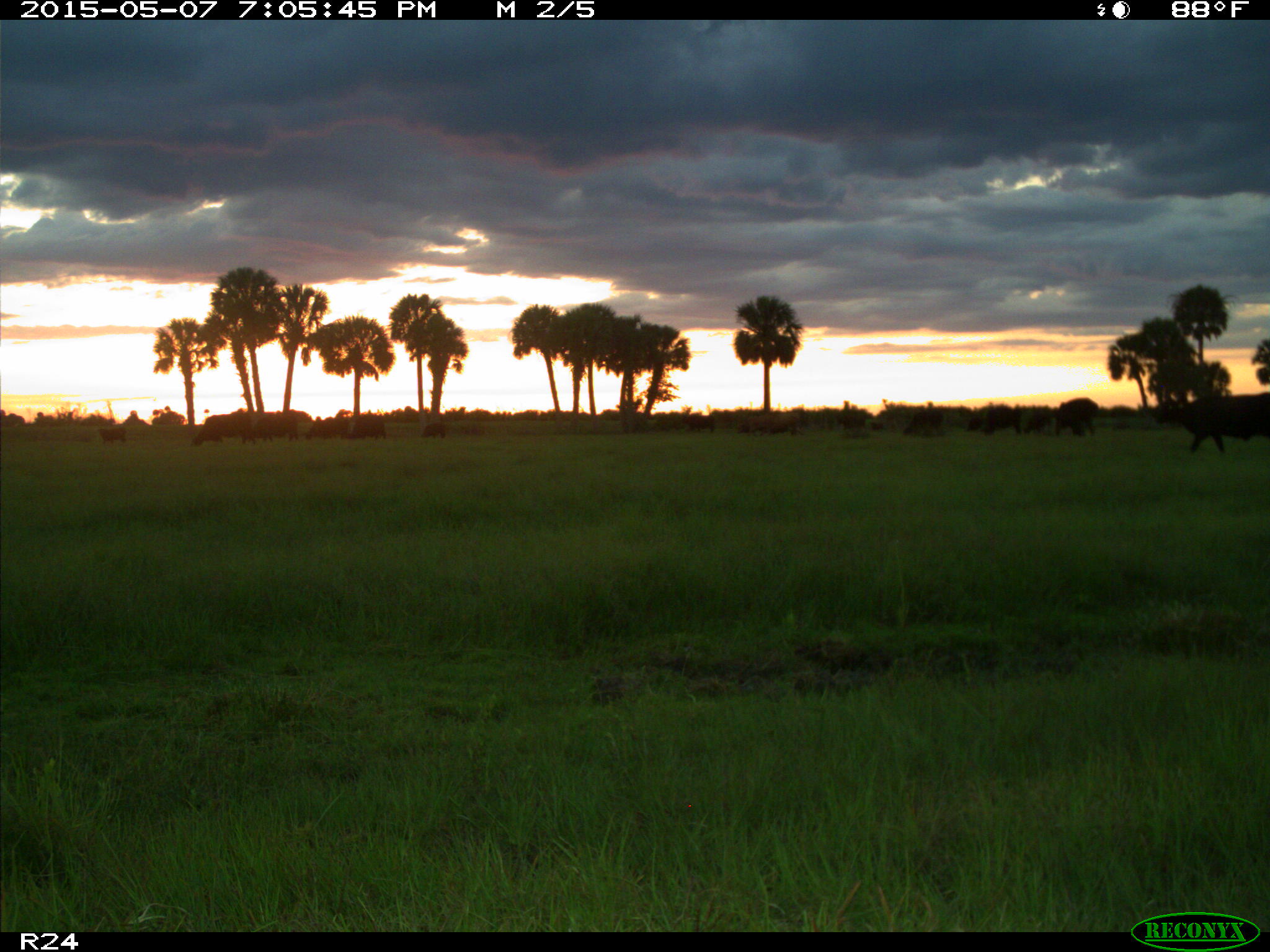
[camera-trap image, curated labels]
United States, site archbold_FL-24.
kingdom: Animalia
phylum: Chordata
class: Mammalia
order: Artiodactyla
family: Bovidae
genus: Bos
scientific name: Bos taurus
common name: domestic cow